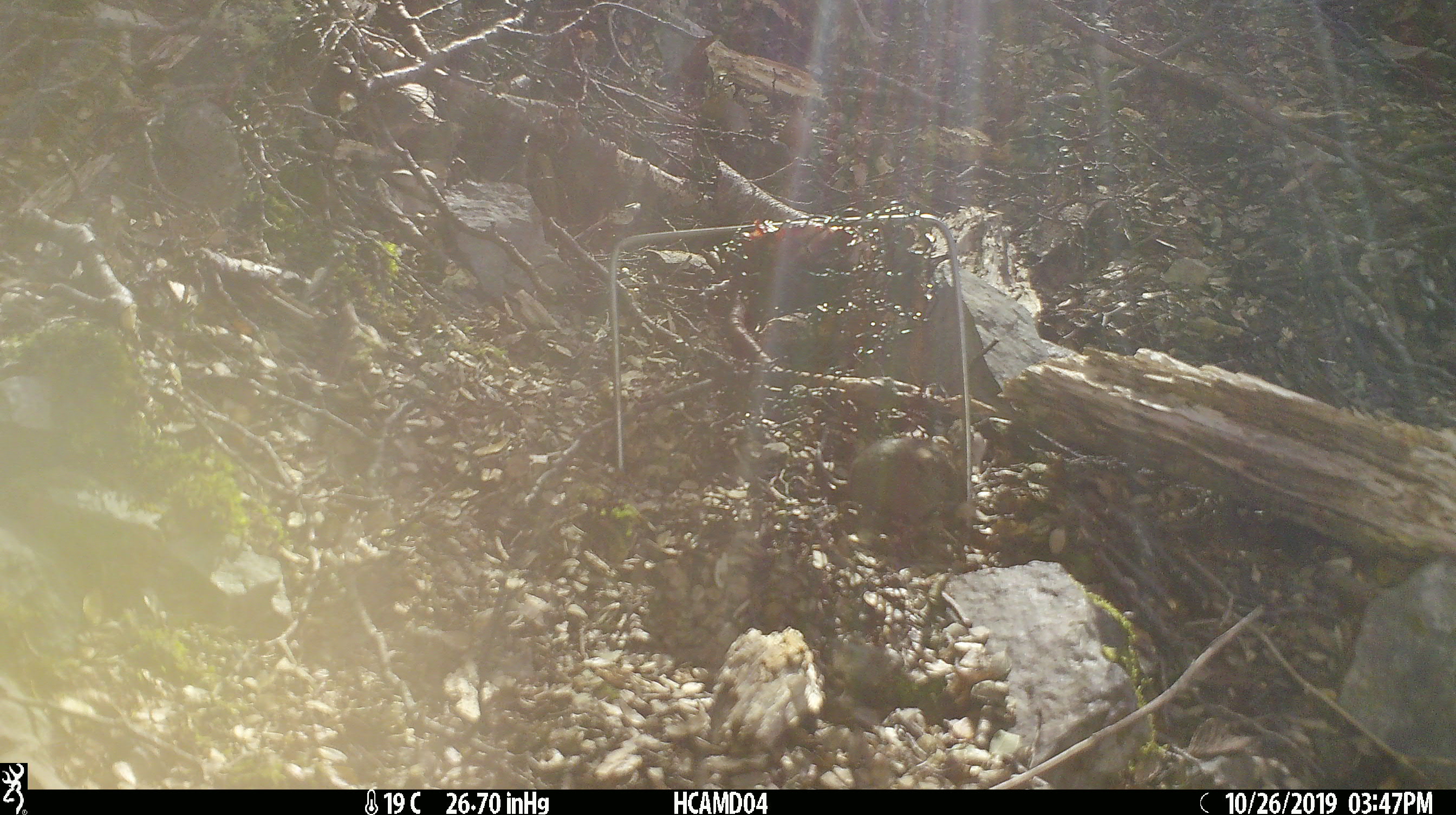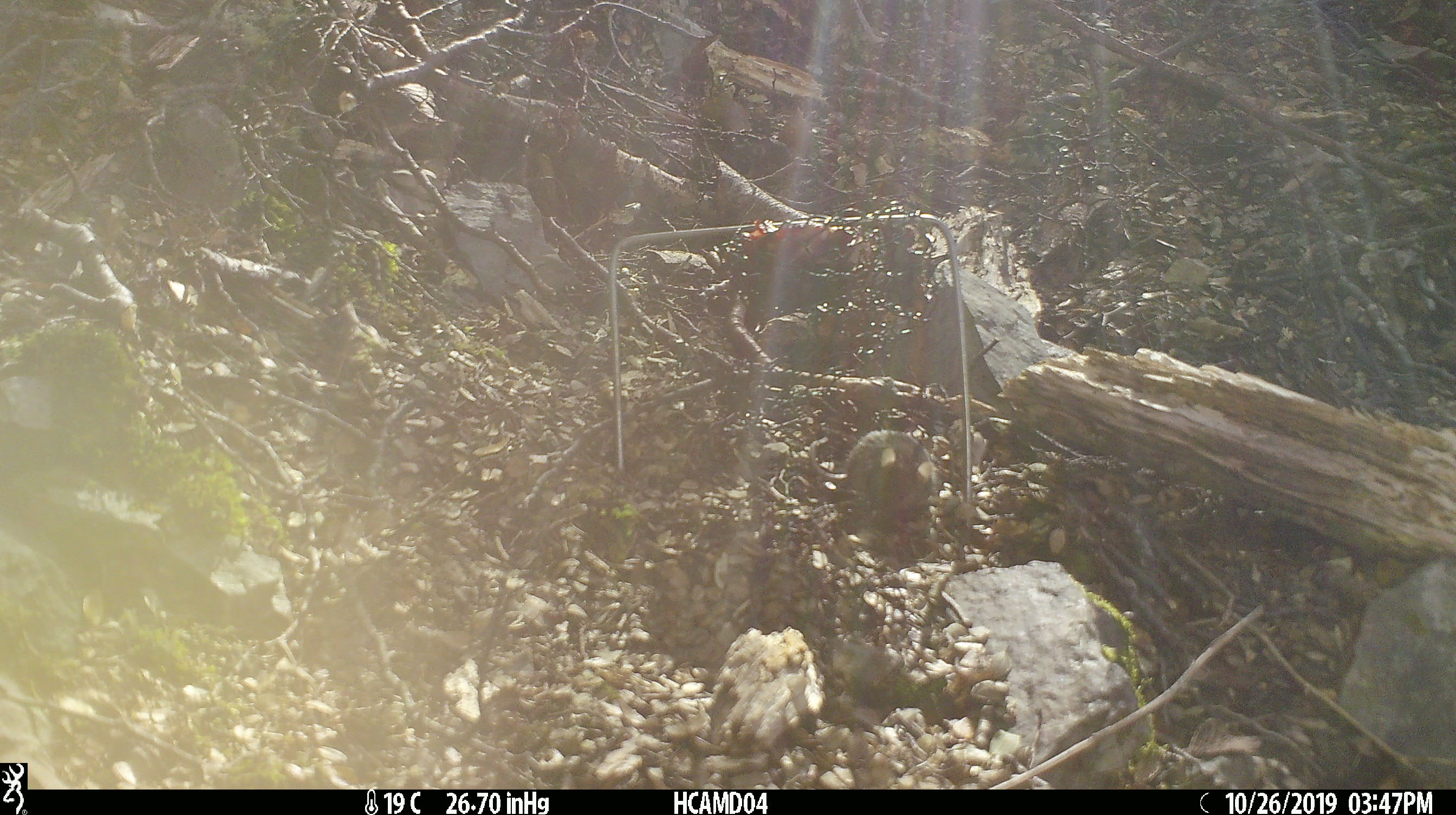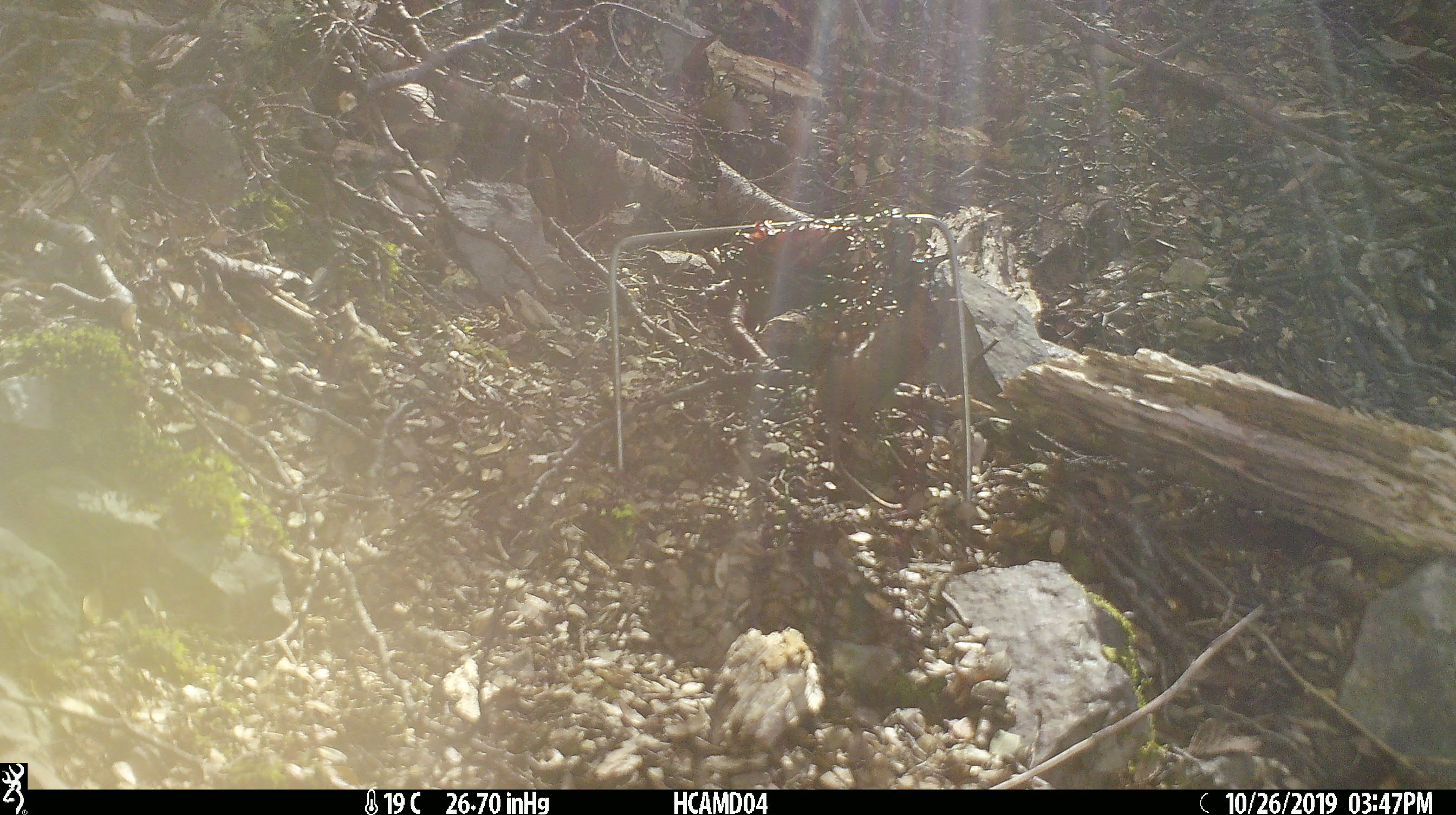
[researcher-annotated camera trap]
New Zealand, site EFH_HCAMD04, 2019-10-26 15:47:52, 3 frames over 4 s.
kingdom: Animalia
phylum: Chordata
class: Mammalia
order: Rodentia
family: Muridae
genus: Mus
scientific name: Mus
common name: mouse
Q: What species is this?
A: Mouse (Mus).